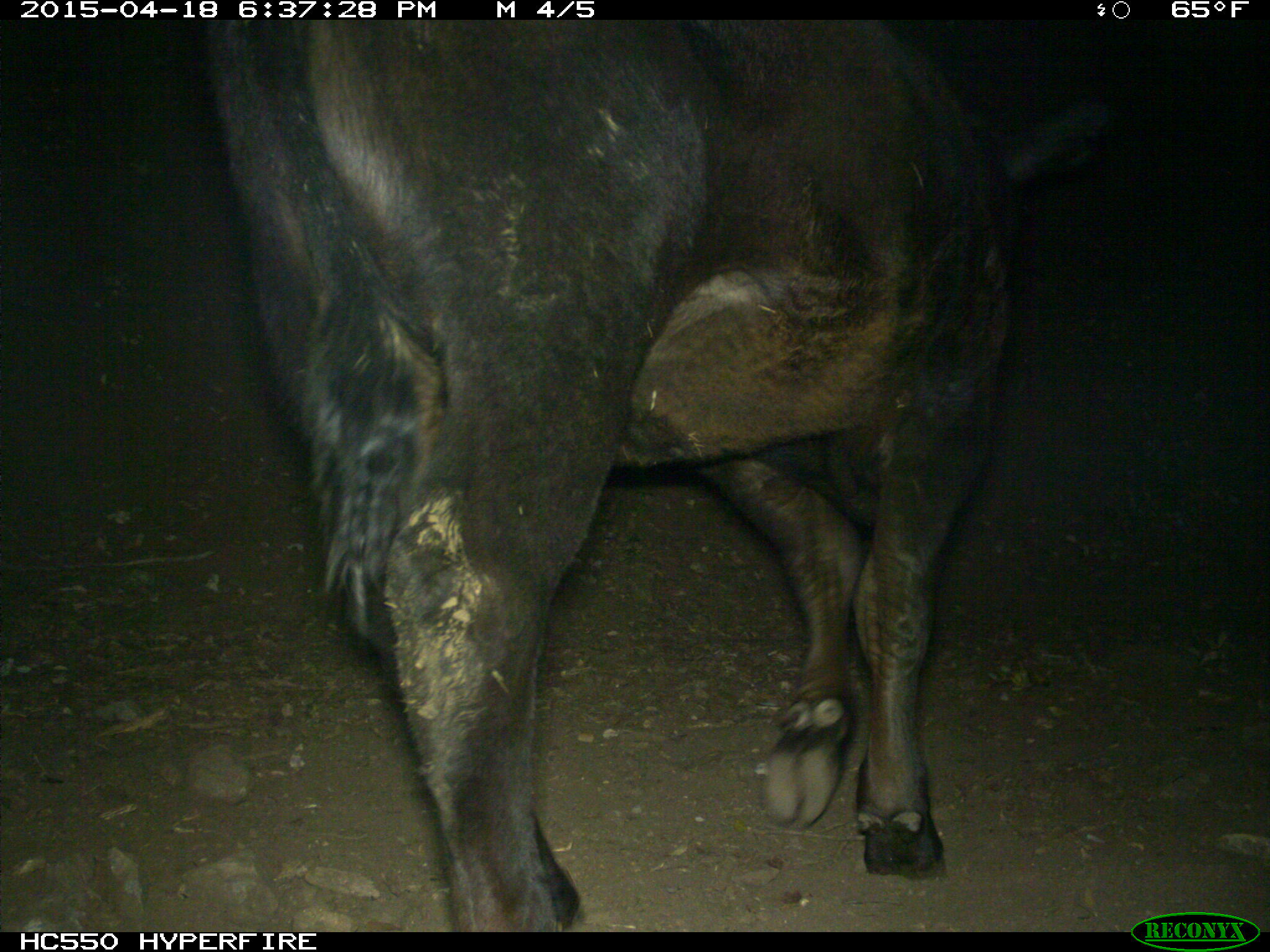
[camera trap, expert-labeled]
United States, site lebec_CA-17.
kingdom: Animalia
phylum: Chordata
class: Mammalia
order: Artiodactyla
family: Bovidae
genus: Bos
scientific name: Bos taurus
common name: domestic cow